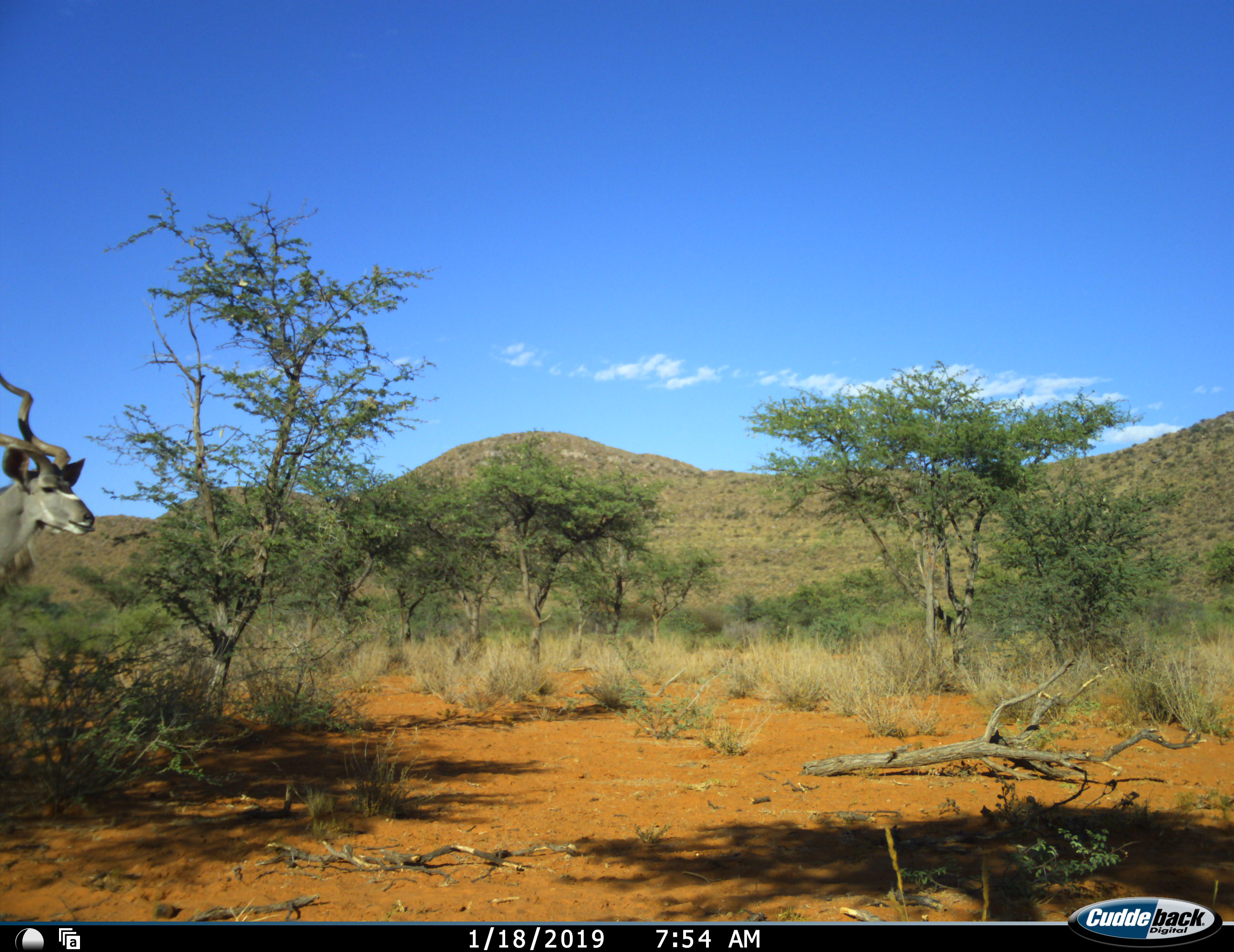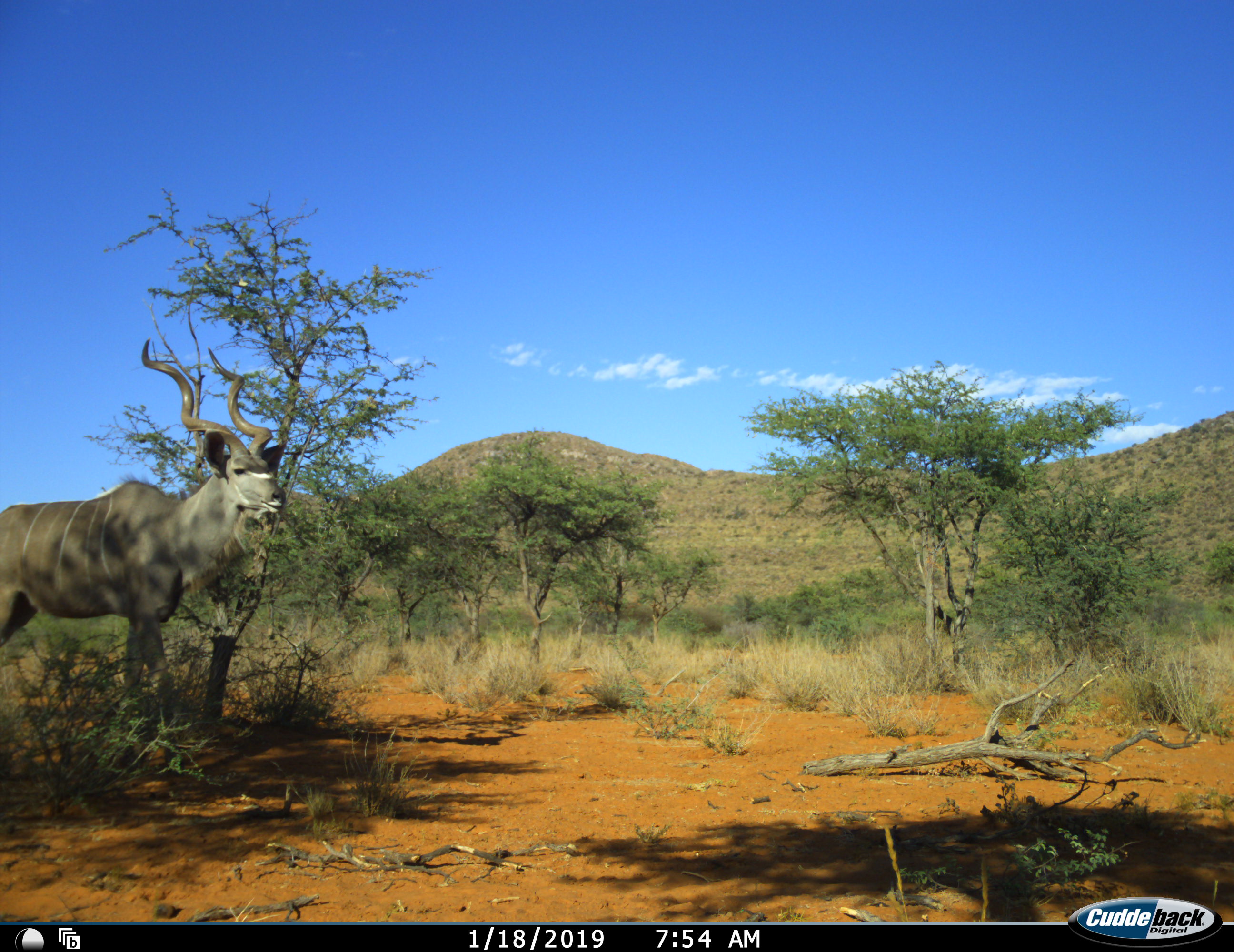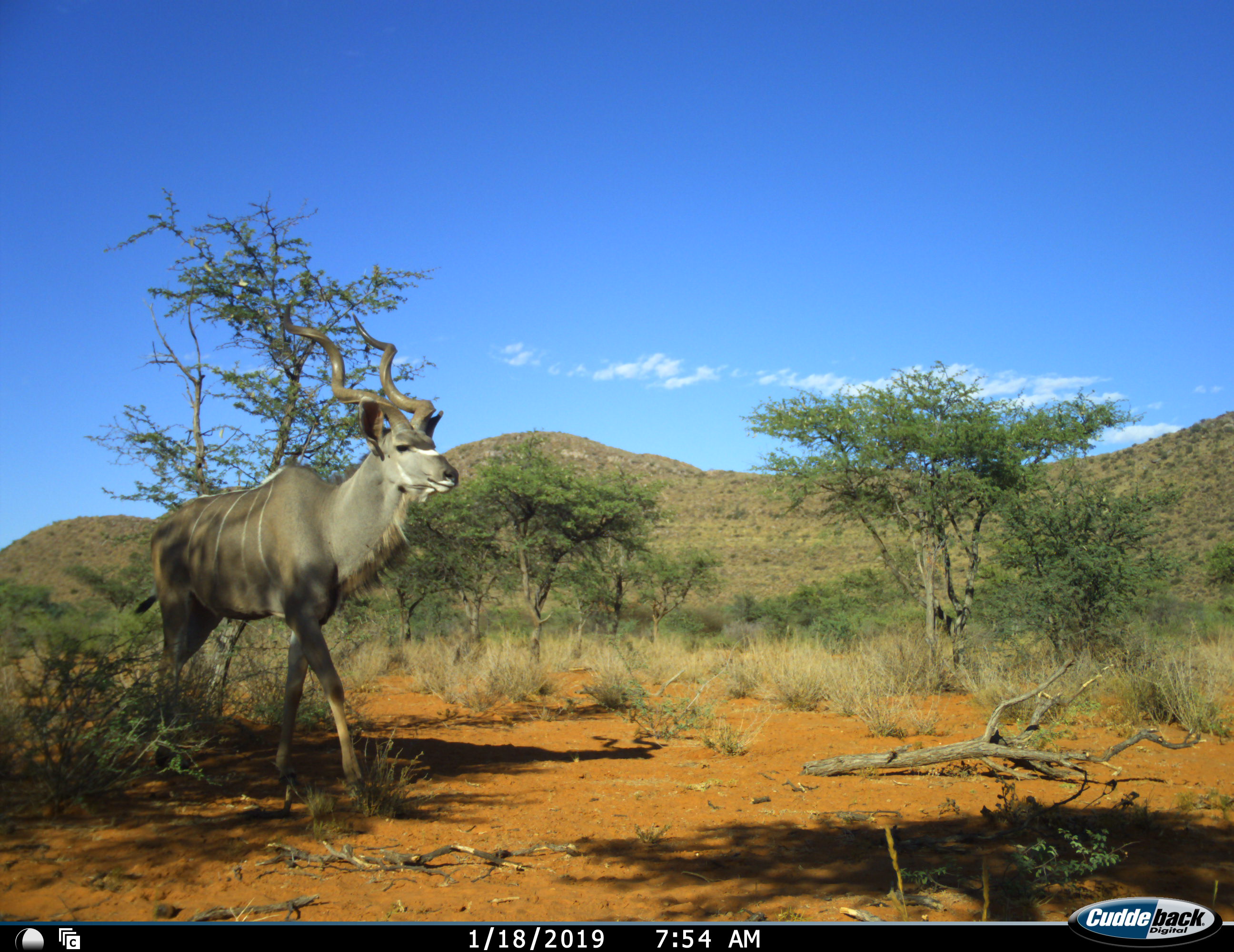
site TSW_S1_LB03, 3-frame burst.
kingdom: Animalia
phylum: Chordata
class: Mammalia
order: Artiodactyla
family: Bovidae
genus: Tragelaphus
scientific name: Tragelaphus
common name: kudu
Kudu (Tragelaphus), count 1. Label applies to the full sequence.